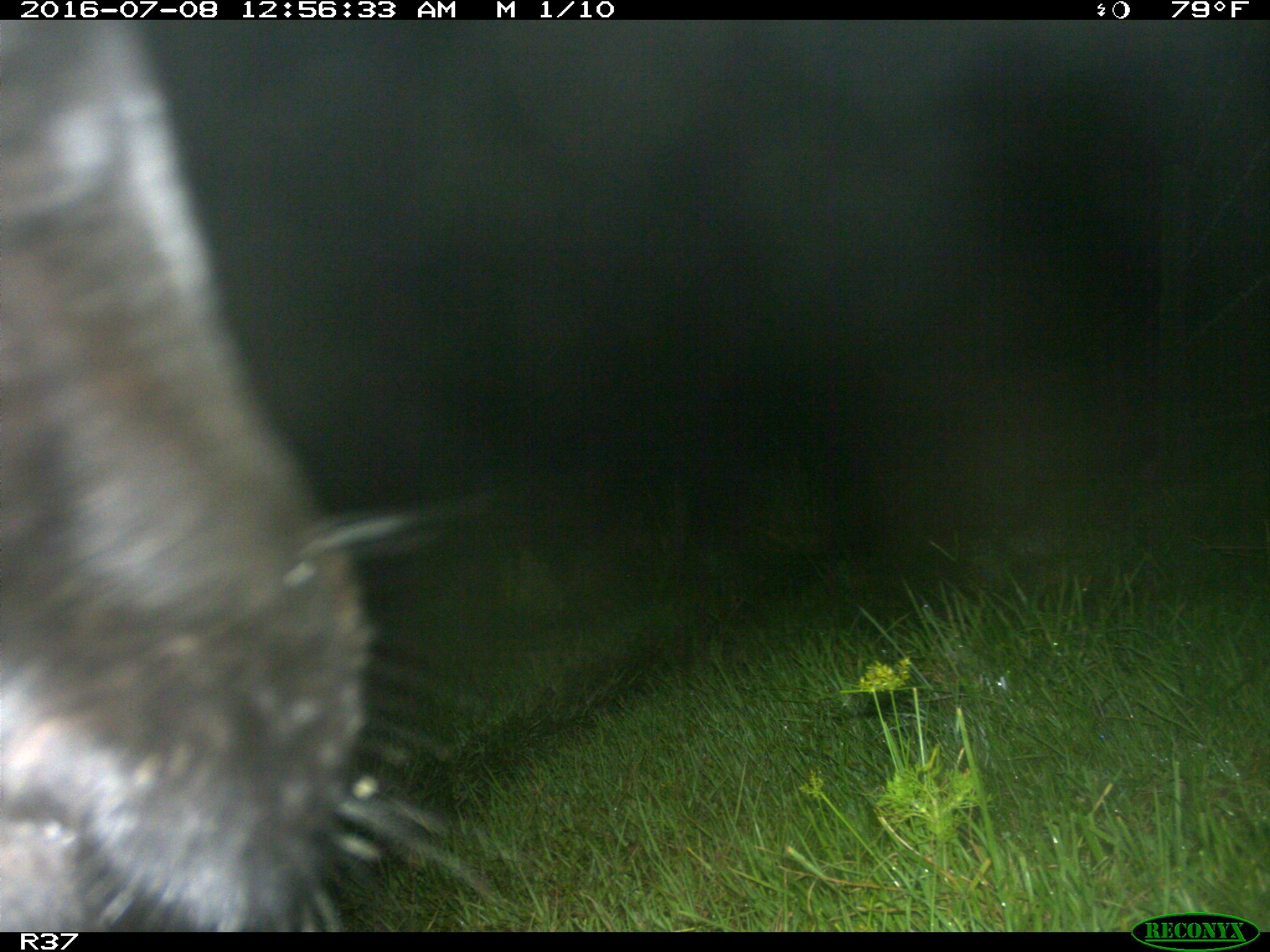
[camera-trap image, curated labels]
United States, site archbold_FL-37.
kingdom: Animalia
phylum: Chordata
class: Mammalia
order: Artiodactyla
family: Bovidae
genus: Bos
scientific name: Bos taurus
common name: domestic cow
Bos taurus (domestic cow).